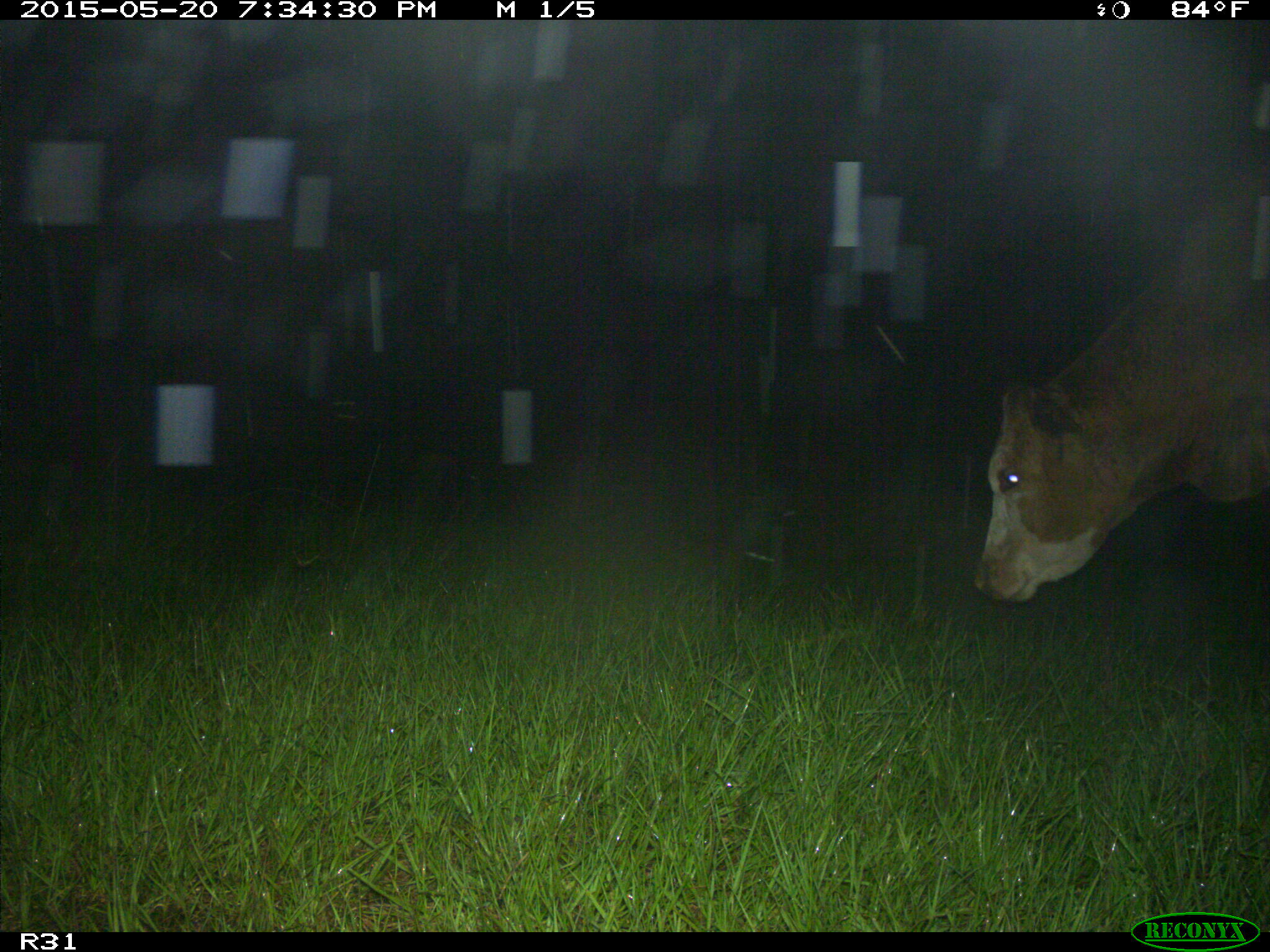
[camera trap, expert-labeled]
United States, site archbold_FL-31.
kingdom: Animalia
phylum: Chordata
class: Mammalia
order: Artiodactyla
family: Bovidae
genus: Bos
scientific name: Bos taurus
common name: domestic cow